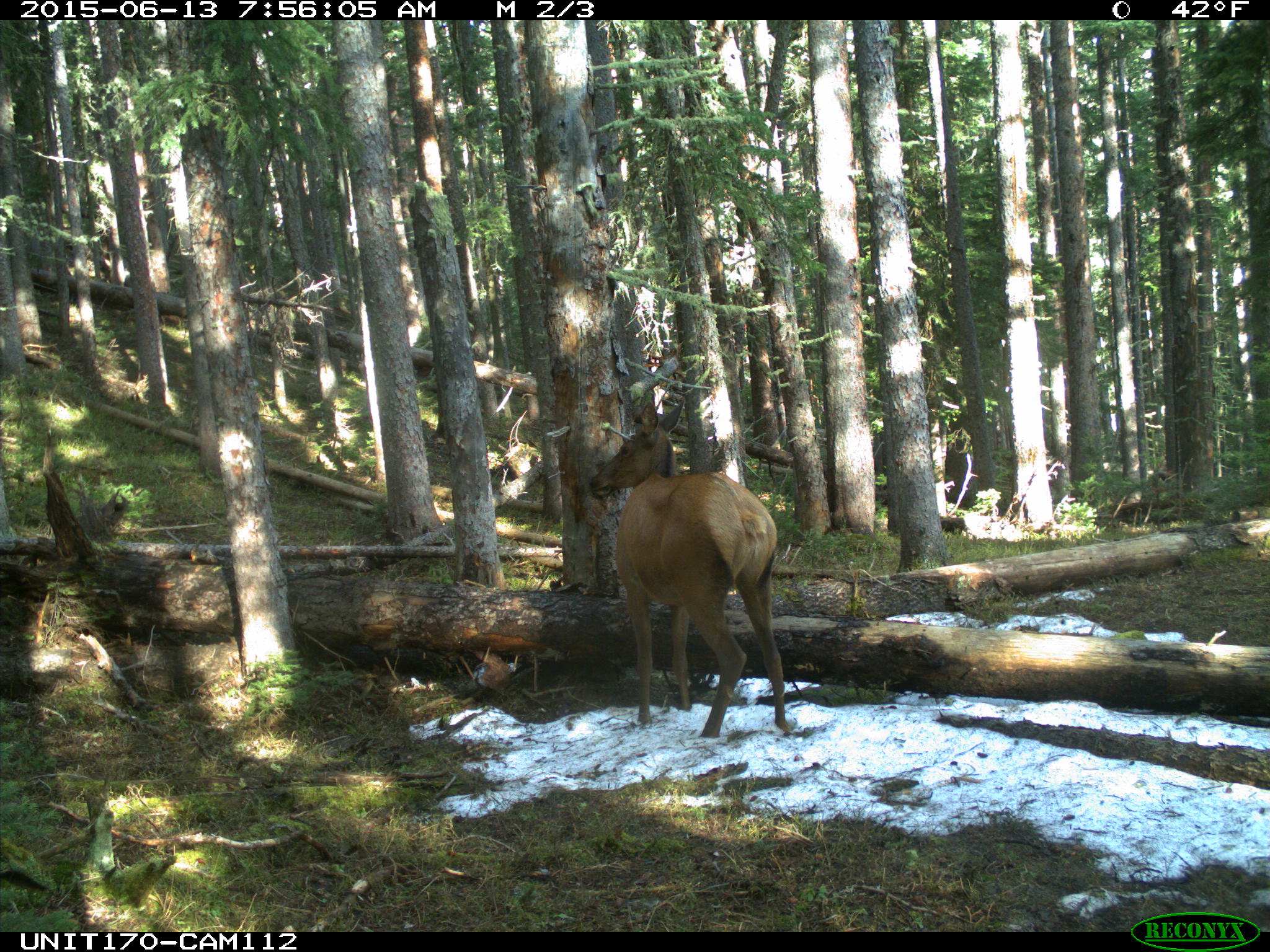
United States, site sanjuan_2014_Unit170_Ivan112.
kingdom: Animalia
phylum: Chordata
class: Mammalia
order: Artiodactyla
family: Cervidae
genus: Cervus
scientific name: Cervus elaphus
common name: red deer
Cervus elaphus (red deer).